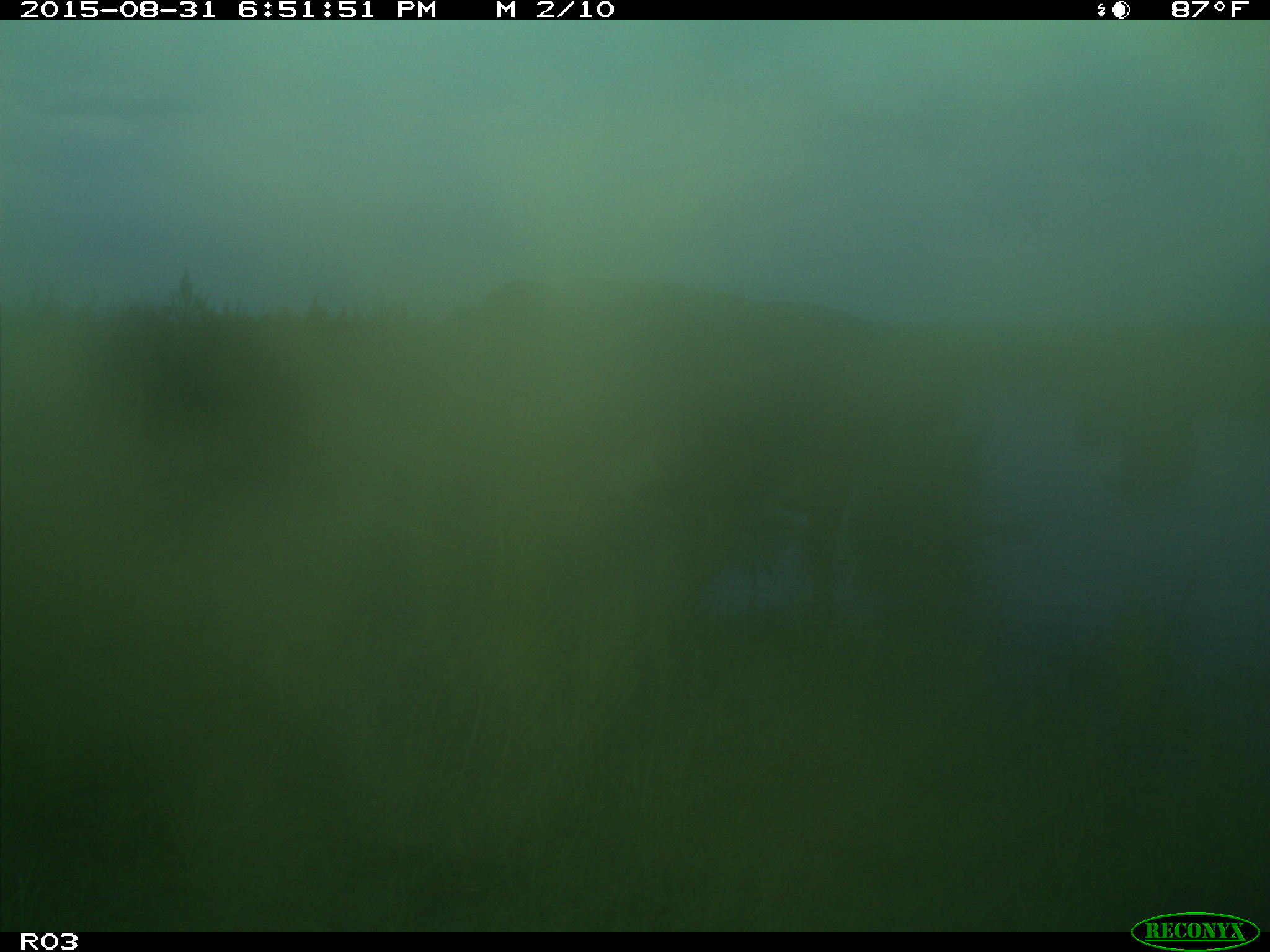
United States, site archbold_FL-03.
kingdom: Animalia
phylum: Chordata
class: Mammalia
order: Artiodactyla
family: Bovidae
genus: Bos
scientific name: Bos taurus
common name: domestic cow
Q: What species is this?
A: Bos taurus (domestic cow).